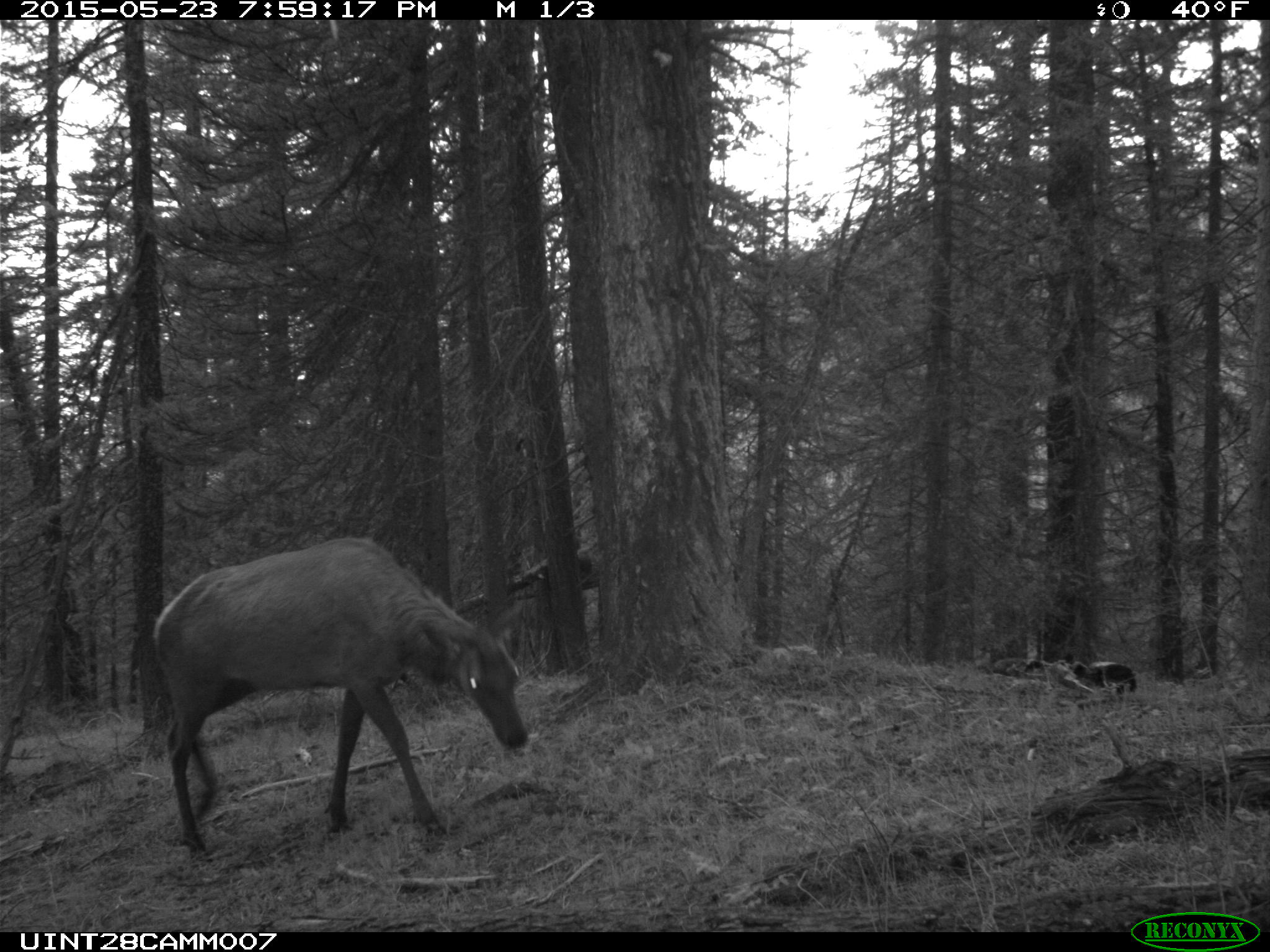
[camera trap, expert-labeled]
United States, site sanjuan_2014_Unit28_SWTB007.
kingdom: Animalia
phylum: Chordata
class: Mammalia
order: Artiodactyla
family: Cervidae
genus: Cervus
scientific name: Cervus elaphus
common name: red deer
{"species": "Cervus elaphus (red deer)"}